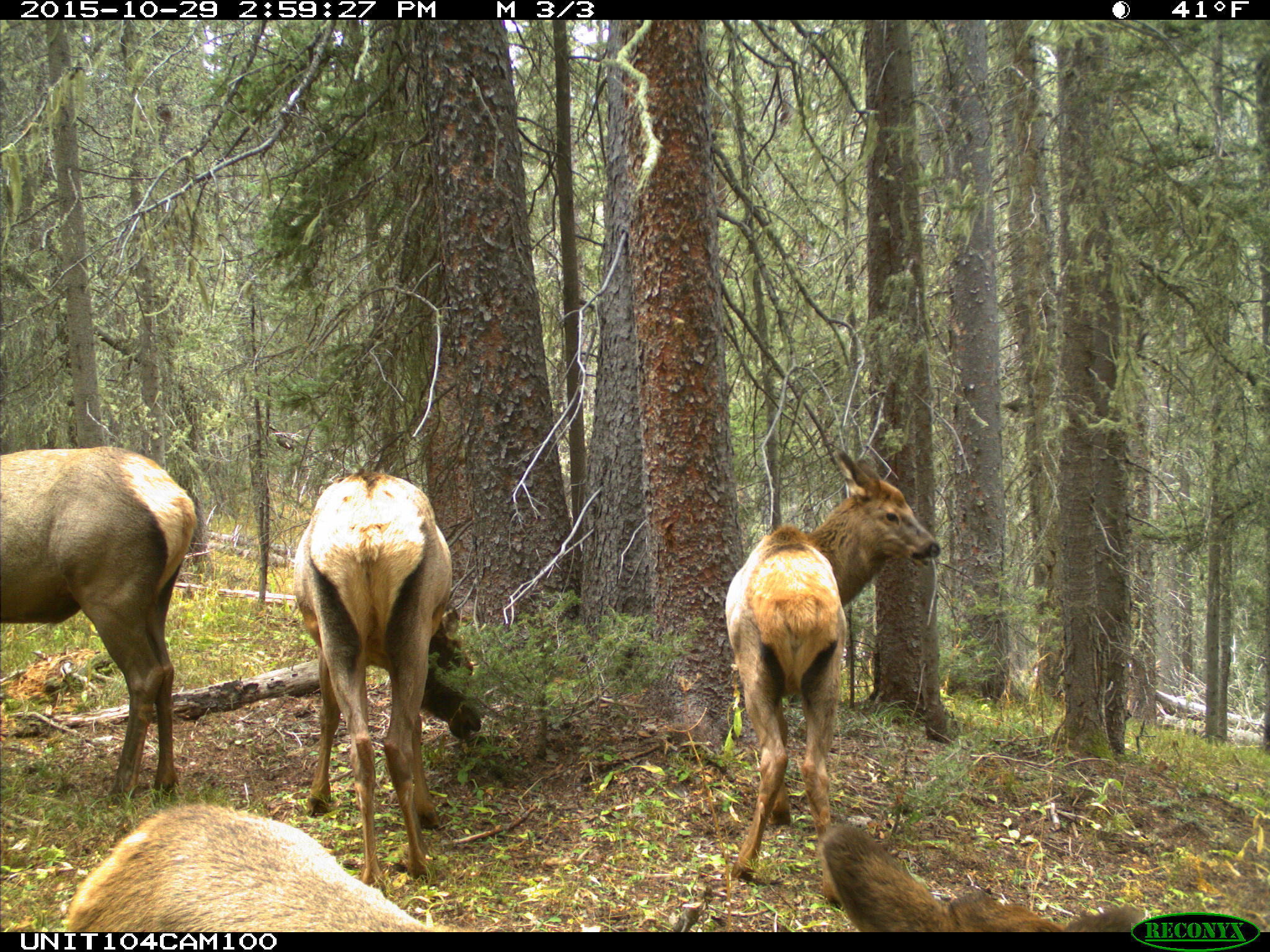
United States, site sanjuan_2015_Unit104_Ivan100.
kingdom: Animalia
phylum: Chordata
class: Mammalia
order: Artiodactyla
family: Cervidae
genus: Cervus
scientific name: Cervus elaphus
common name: red deer